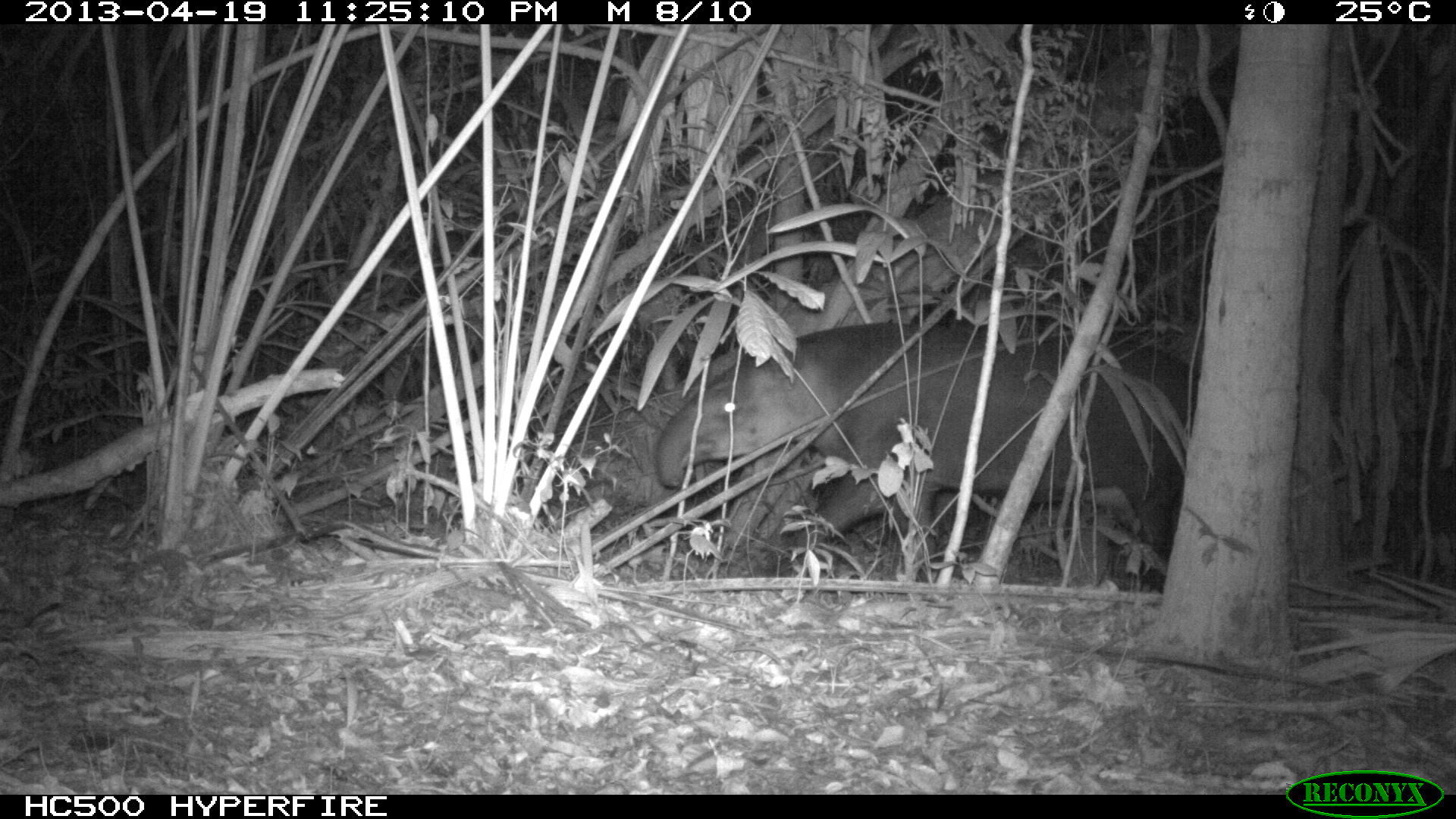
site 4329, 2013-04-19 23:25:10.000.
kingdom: Animalia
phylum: Chordata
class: Mammalia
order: Perissodactyla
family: Tapiridae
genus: Tapirus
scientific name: Tapirus bairdii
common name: baird's tapir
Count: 1.